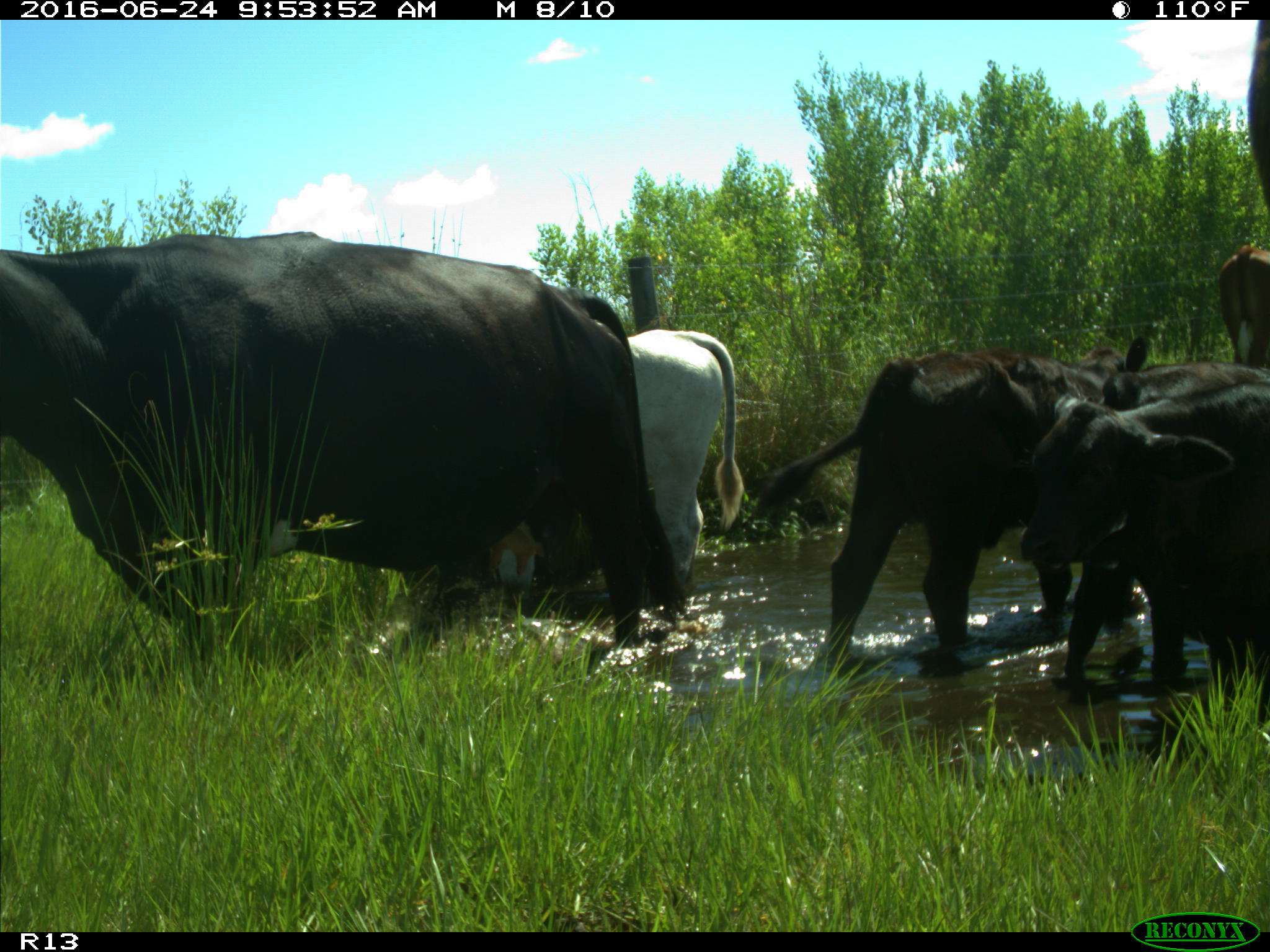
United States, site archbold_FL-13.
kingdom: Animalia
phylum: Chordata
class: Mammalia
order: Artiodactyla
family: Bovidae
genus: Bos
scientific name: Bos taurus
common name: domestic cow